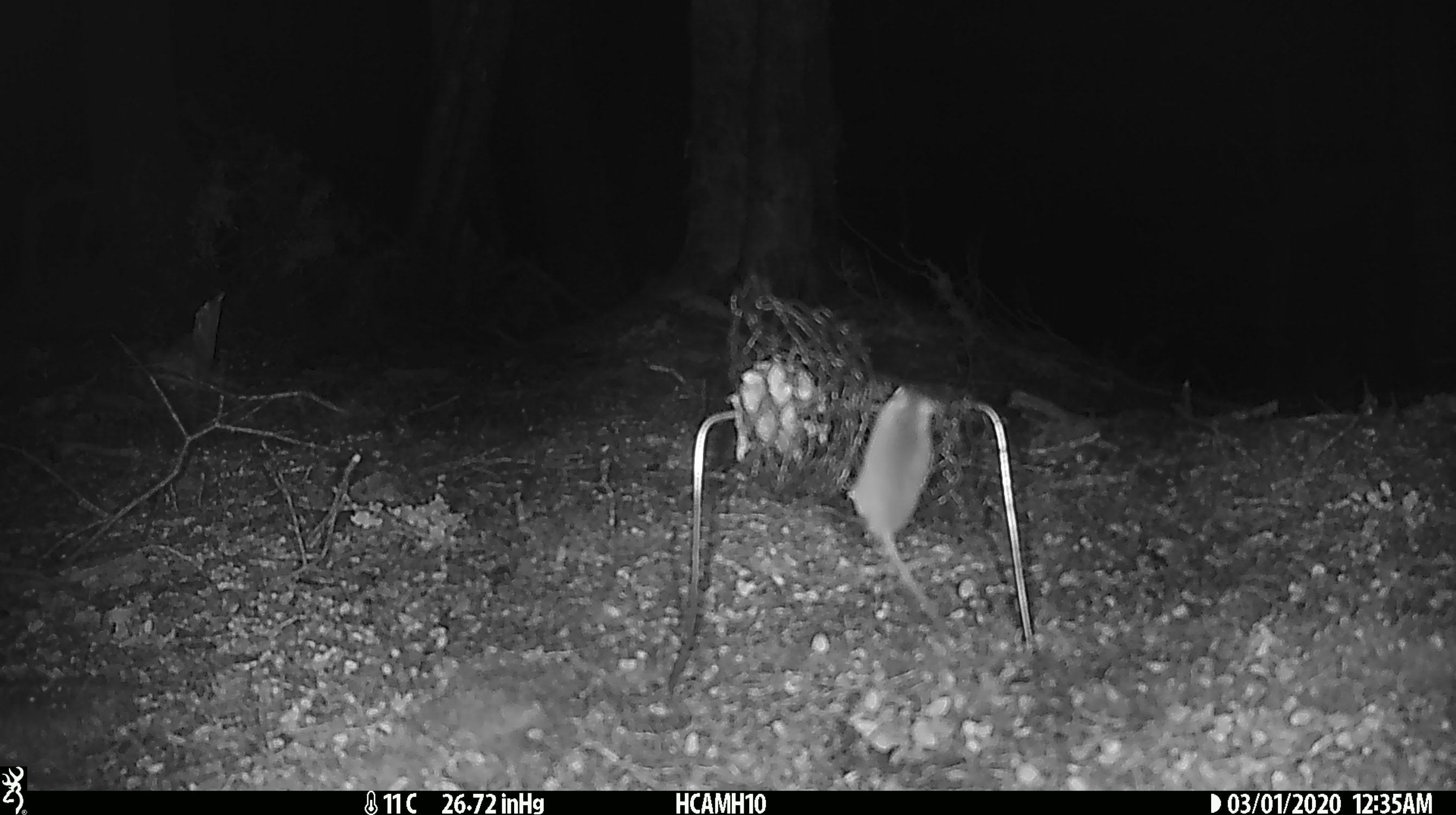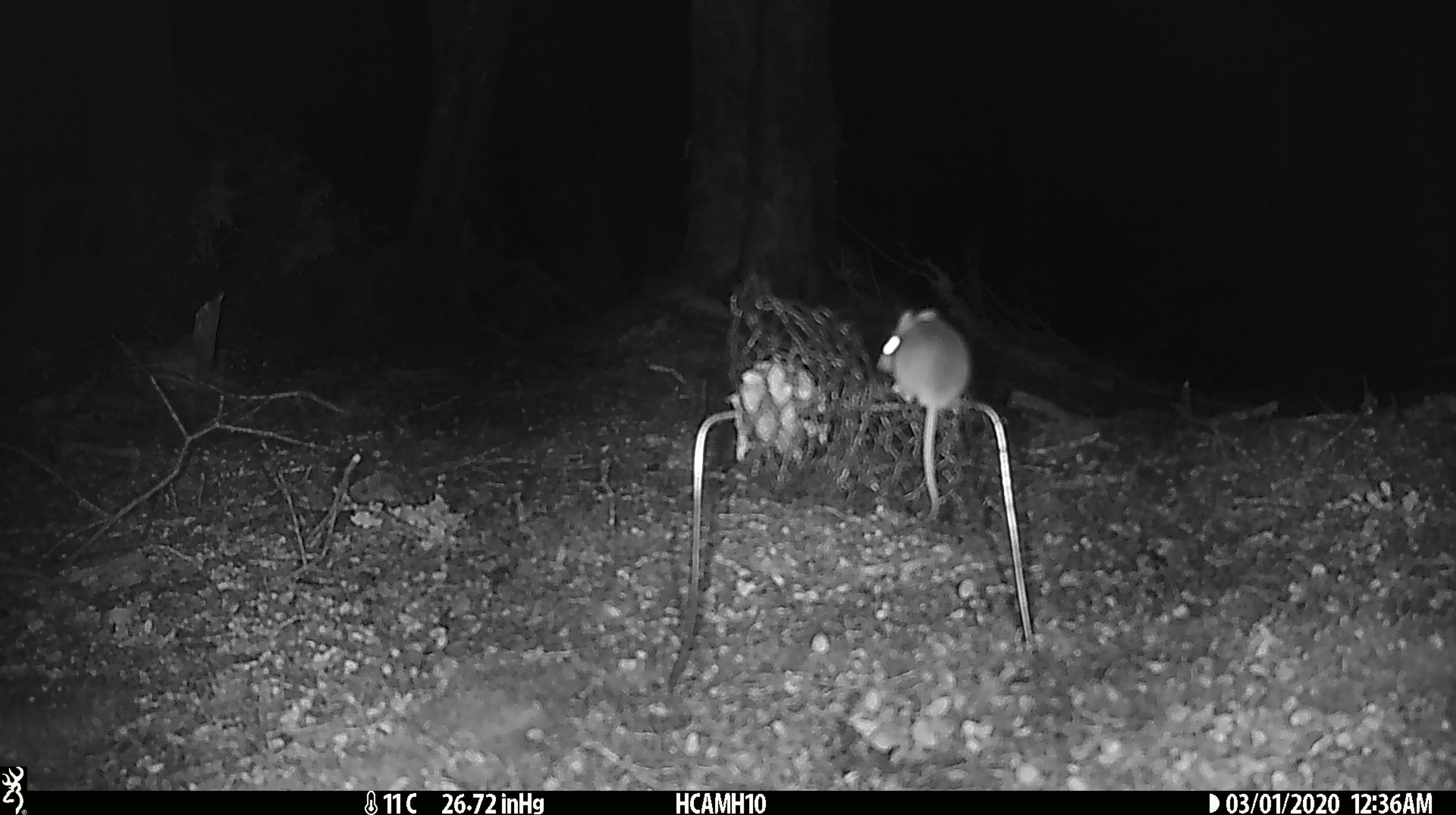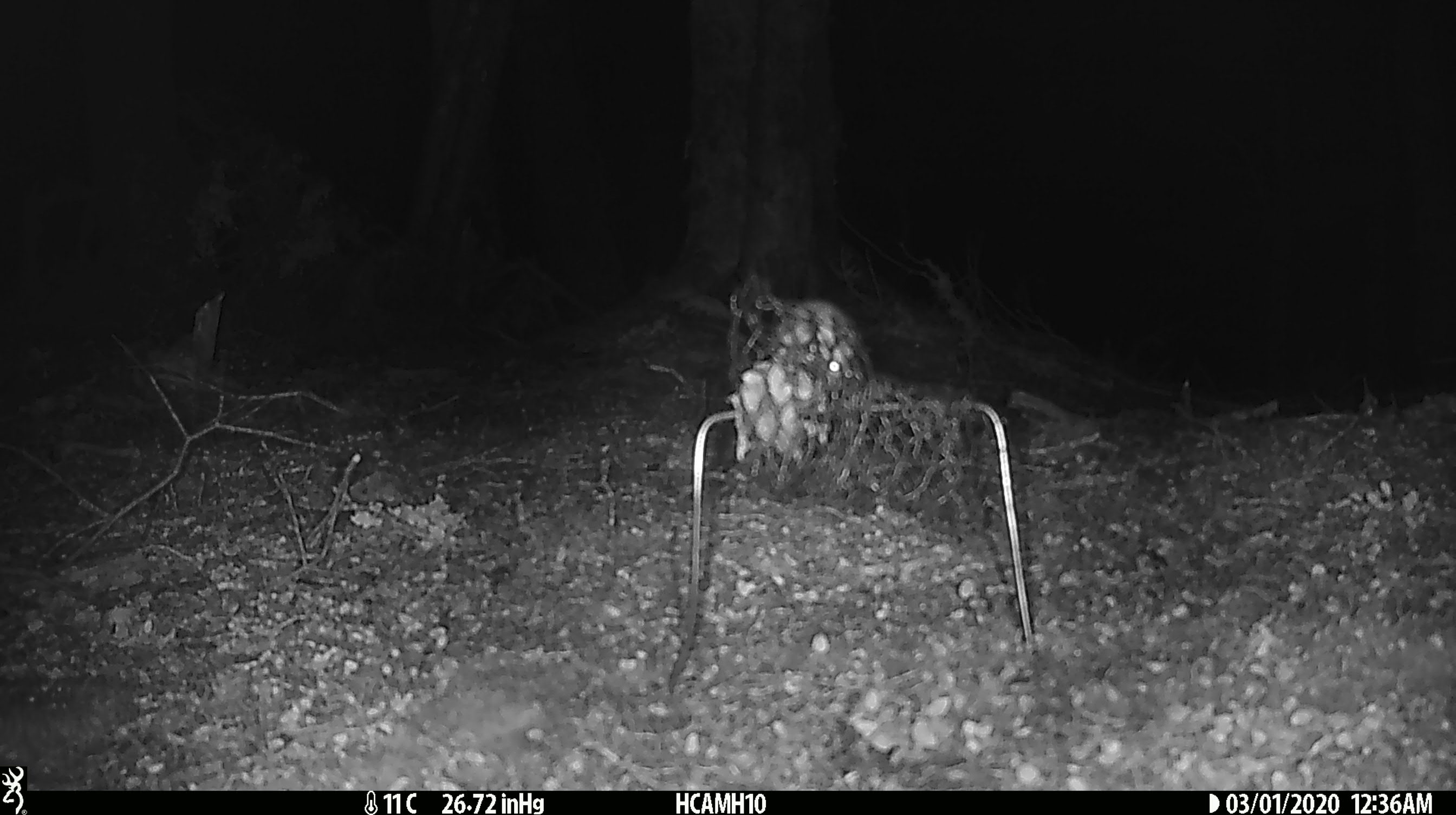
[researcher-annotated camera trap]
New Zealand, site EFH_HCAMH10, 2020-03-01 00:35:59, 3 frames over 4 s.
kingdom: Animalia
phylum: Chordata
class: Mammalia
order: Rodentia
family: Muridae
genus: Mus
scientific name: Mus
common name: mouse